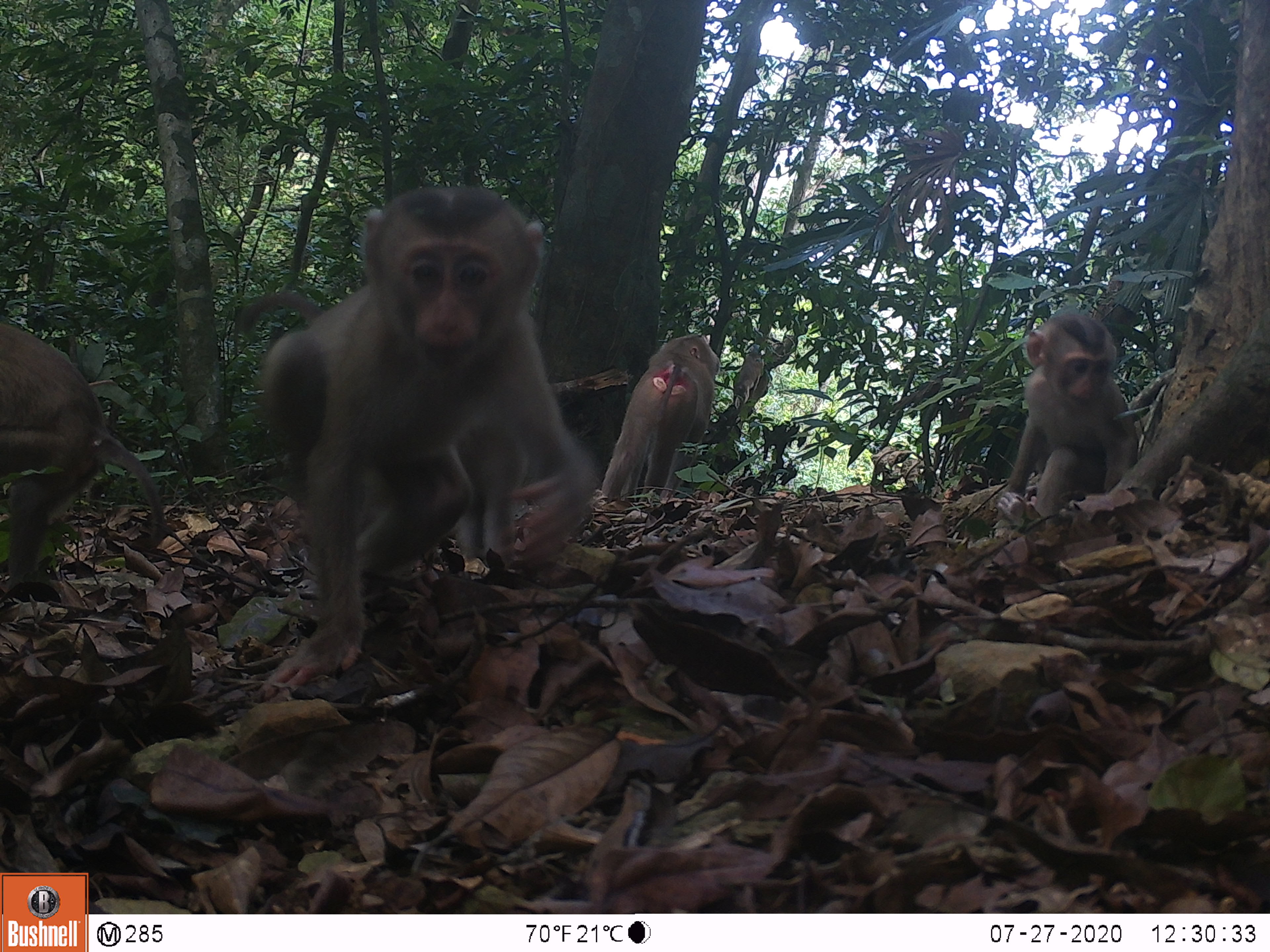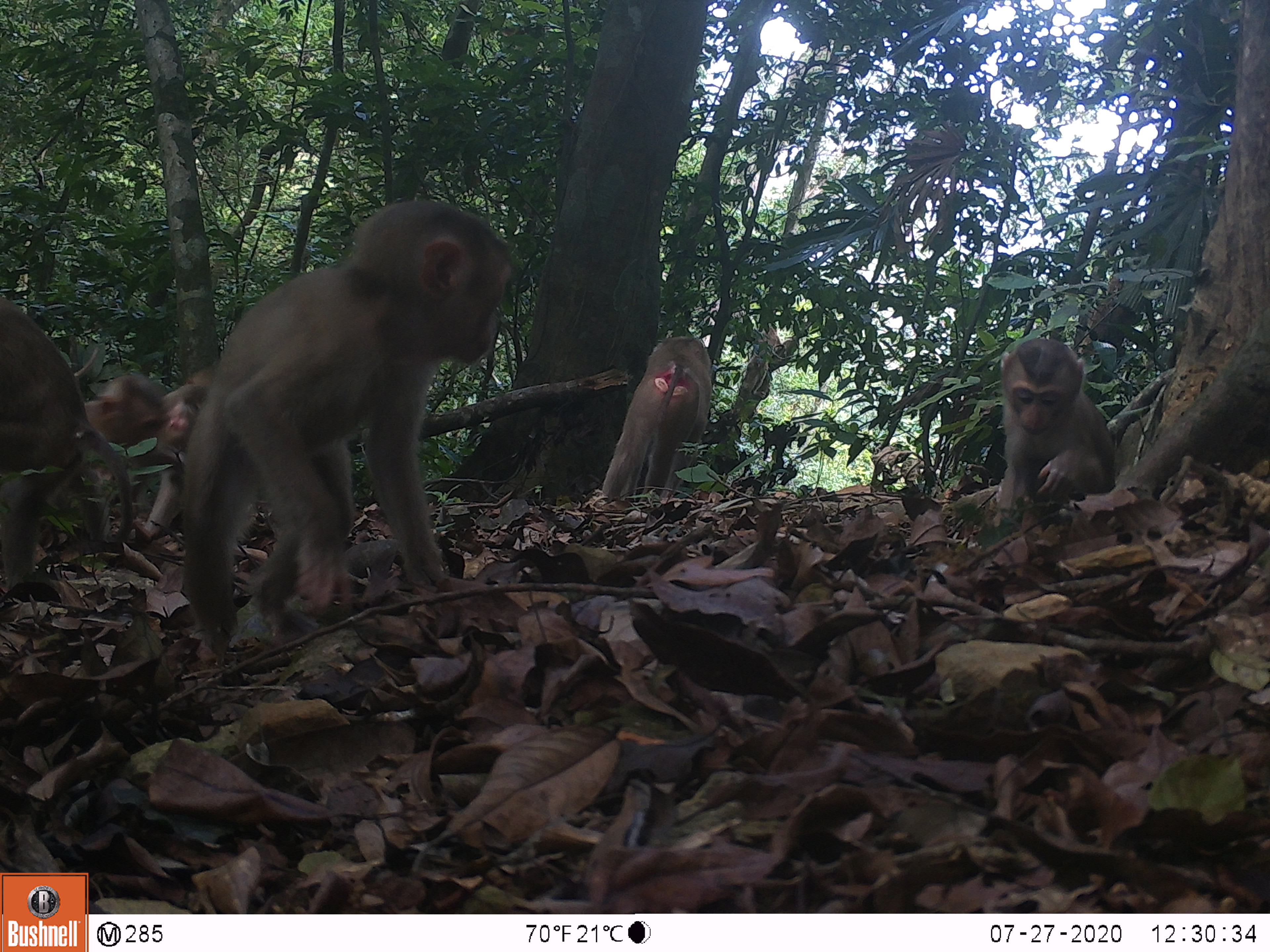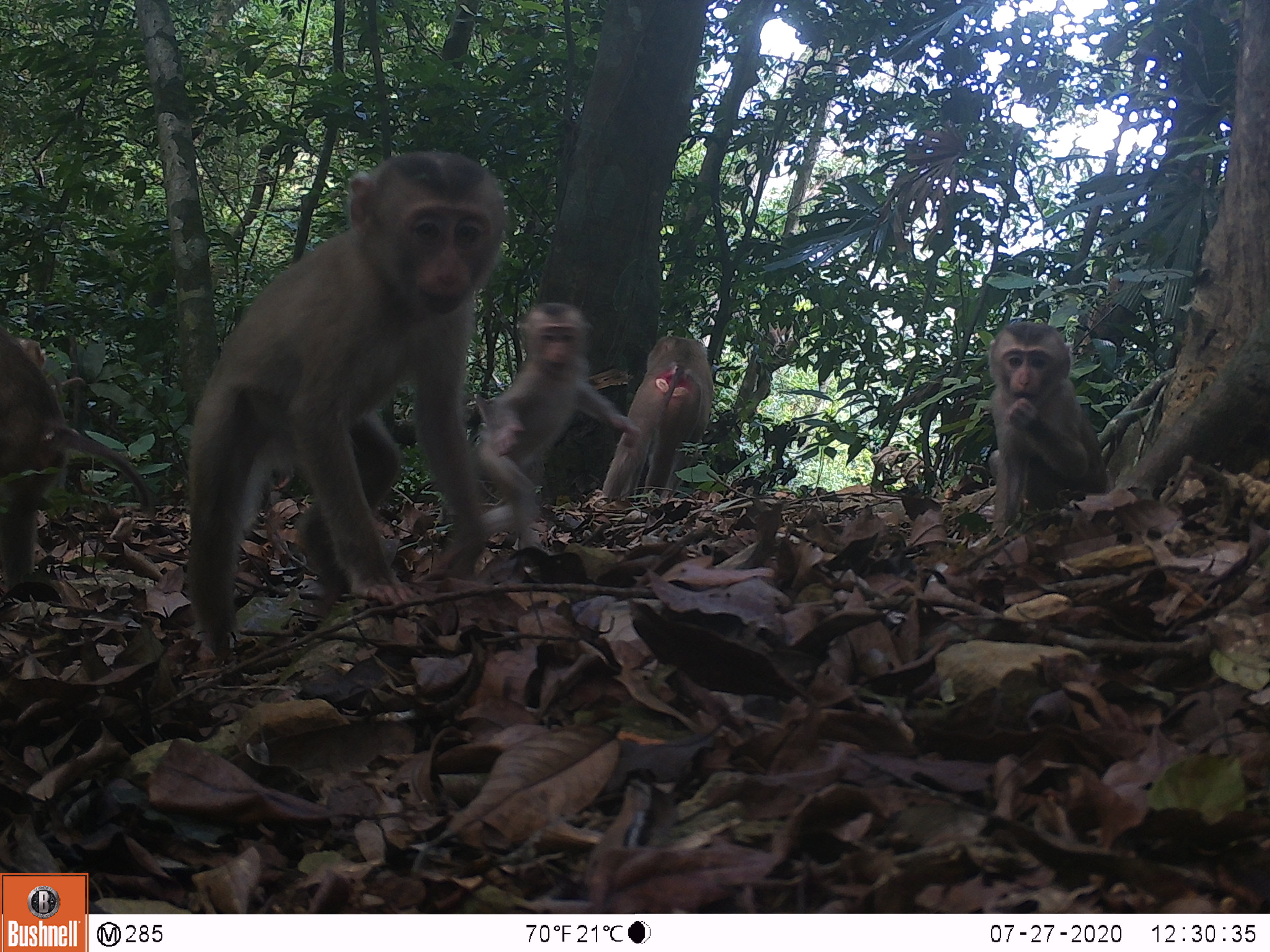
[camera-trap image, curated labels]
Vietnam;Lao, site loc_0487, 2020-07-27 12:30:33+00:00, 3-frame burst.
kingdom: Animalia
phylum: Chordata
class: Mammalia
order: Primates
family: Cercopithecidae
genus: Macaca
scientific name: Macaca nemestrina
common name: pig-tailed macaque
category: pig tailed macaque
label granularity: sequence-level